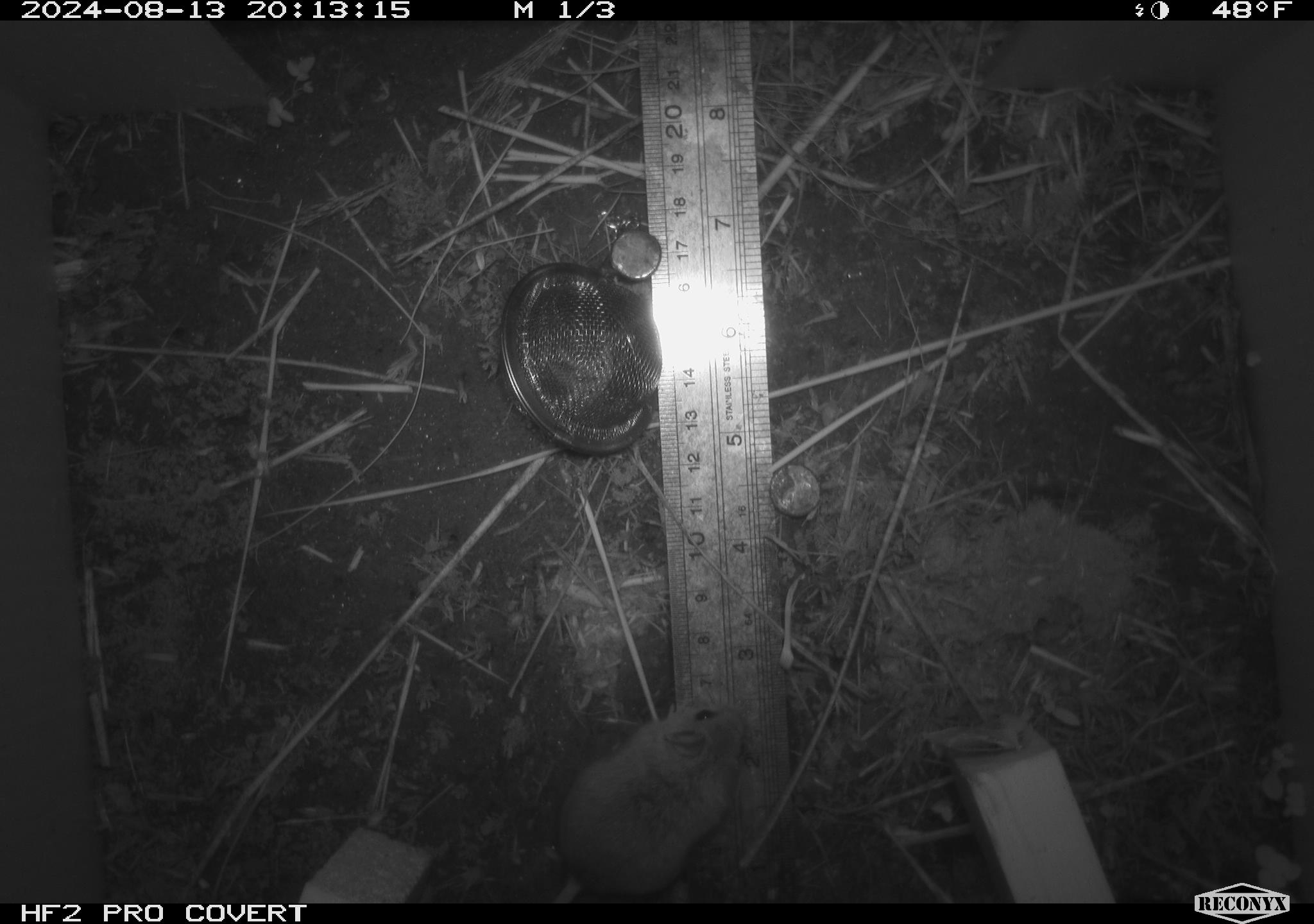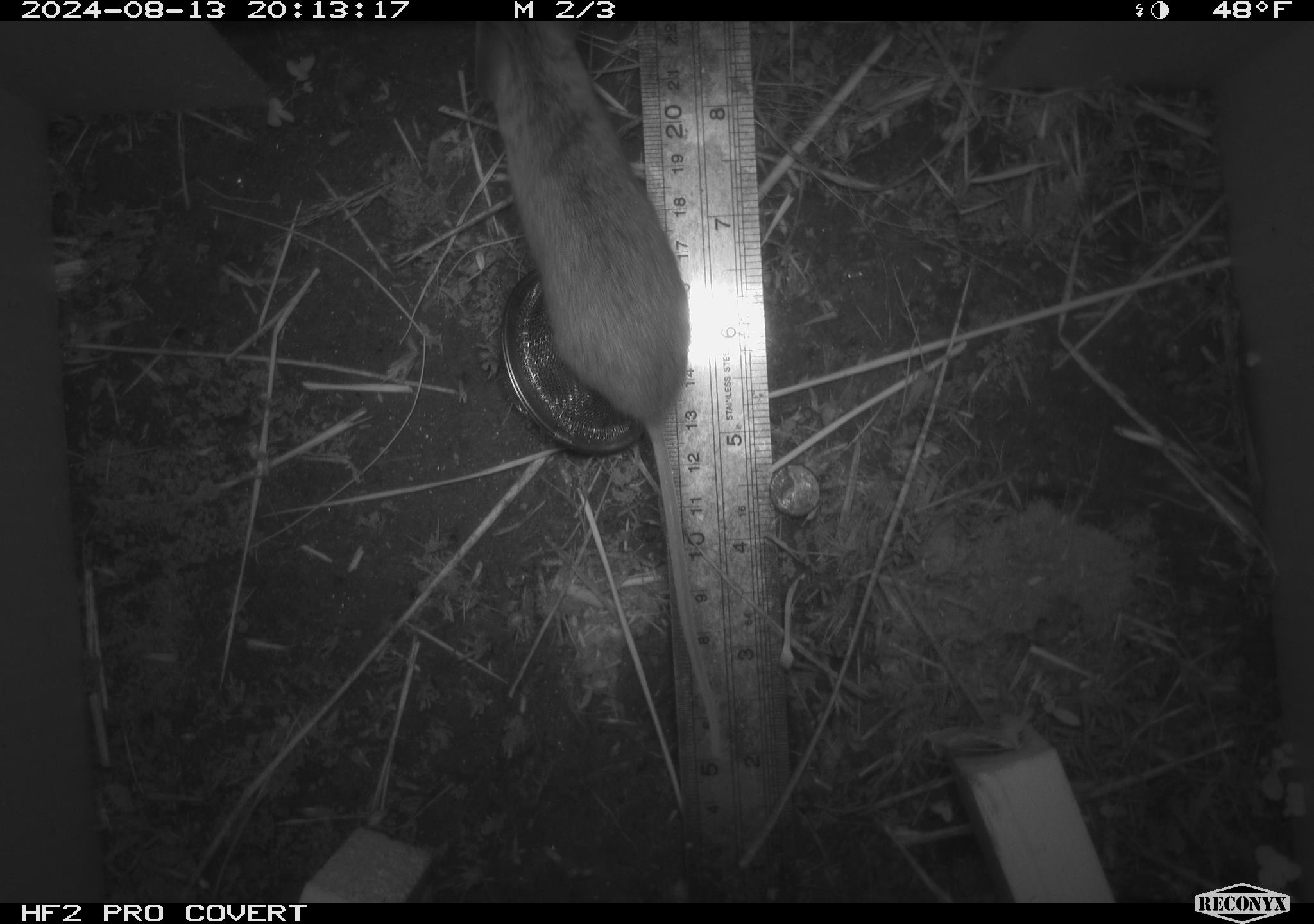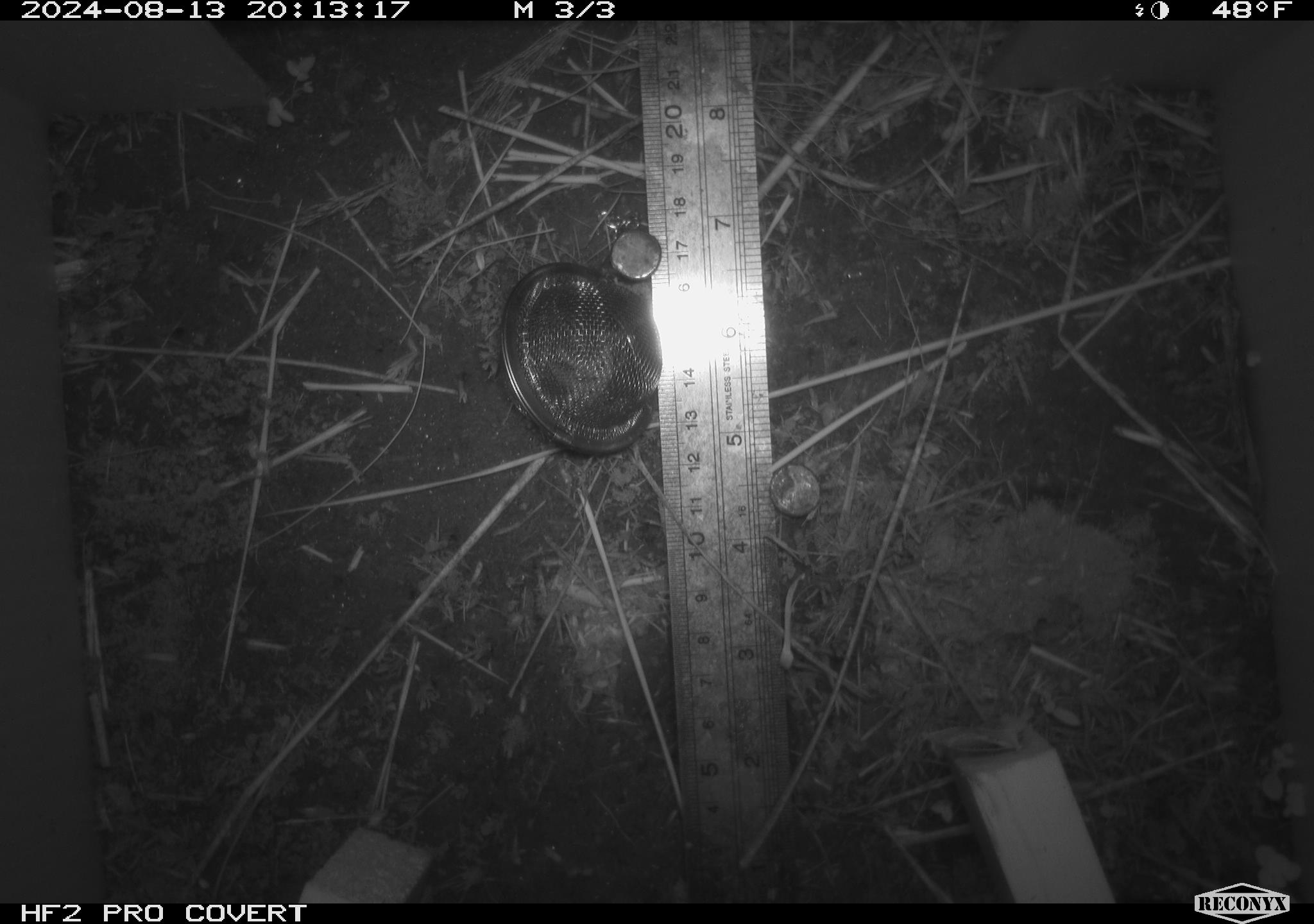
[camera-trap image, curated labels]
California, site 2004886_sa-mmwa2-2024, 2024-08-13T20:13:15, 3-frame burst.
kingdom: Animalia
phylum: Chordata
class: Mammalia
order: Rodentia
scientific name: Rodentia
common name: mouse species